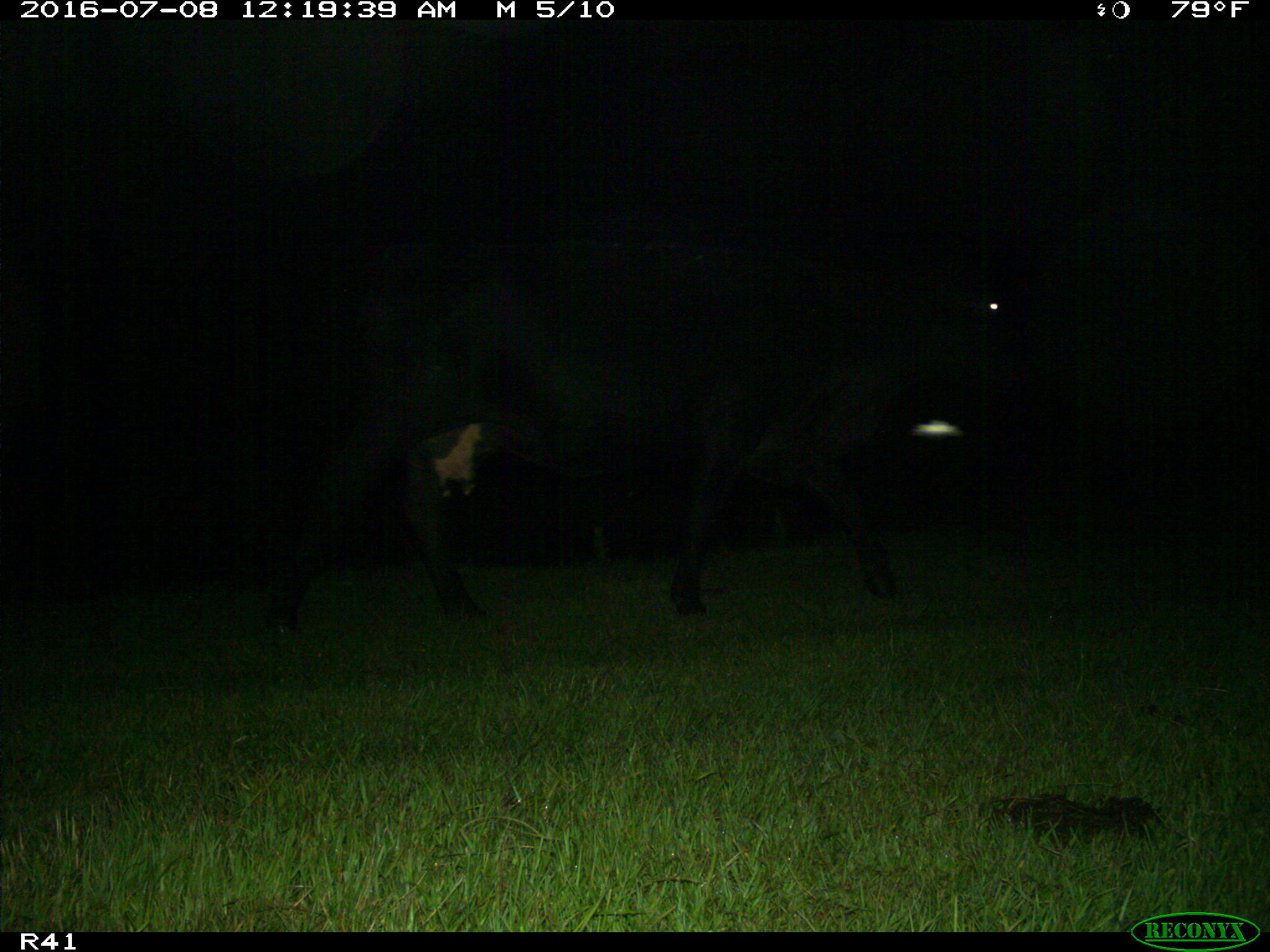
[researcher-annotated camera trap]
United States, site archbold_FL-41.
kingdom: Animalia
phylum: Chordata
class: Mammalia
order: Artiodactyla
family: Bovidae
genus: Bos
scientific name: Bos taurus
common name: domestic cow